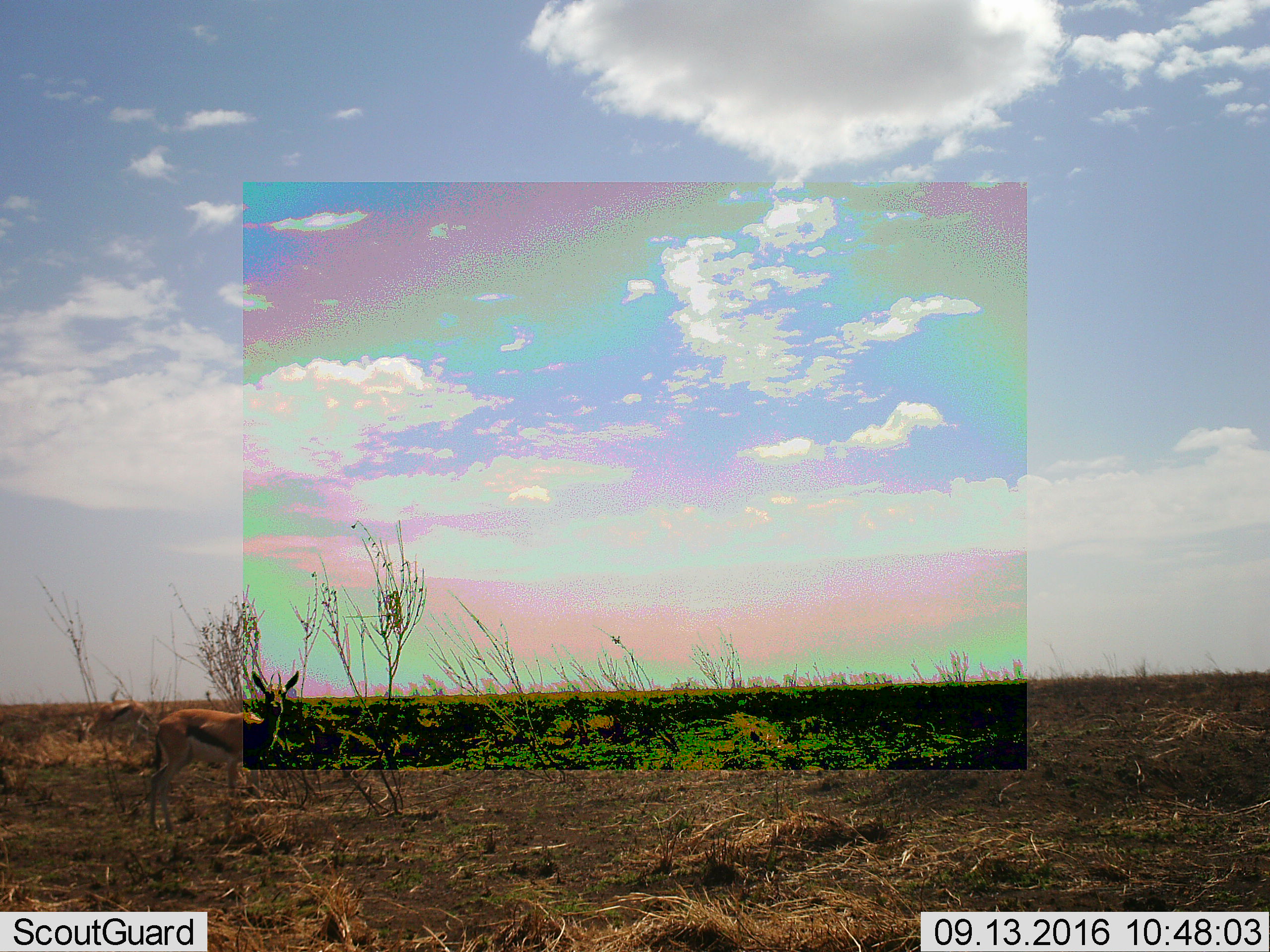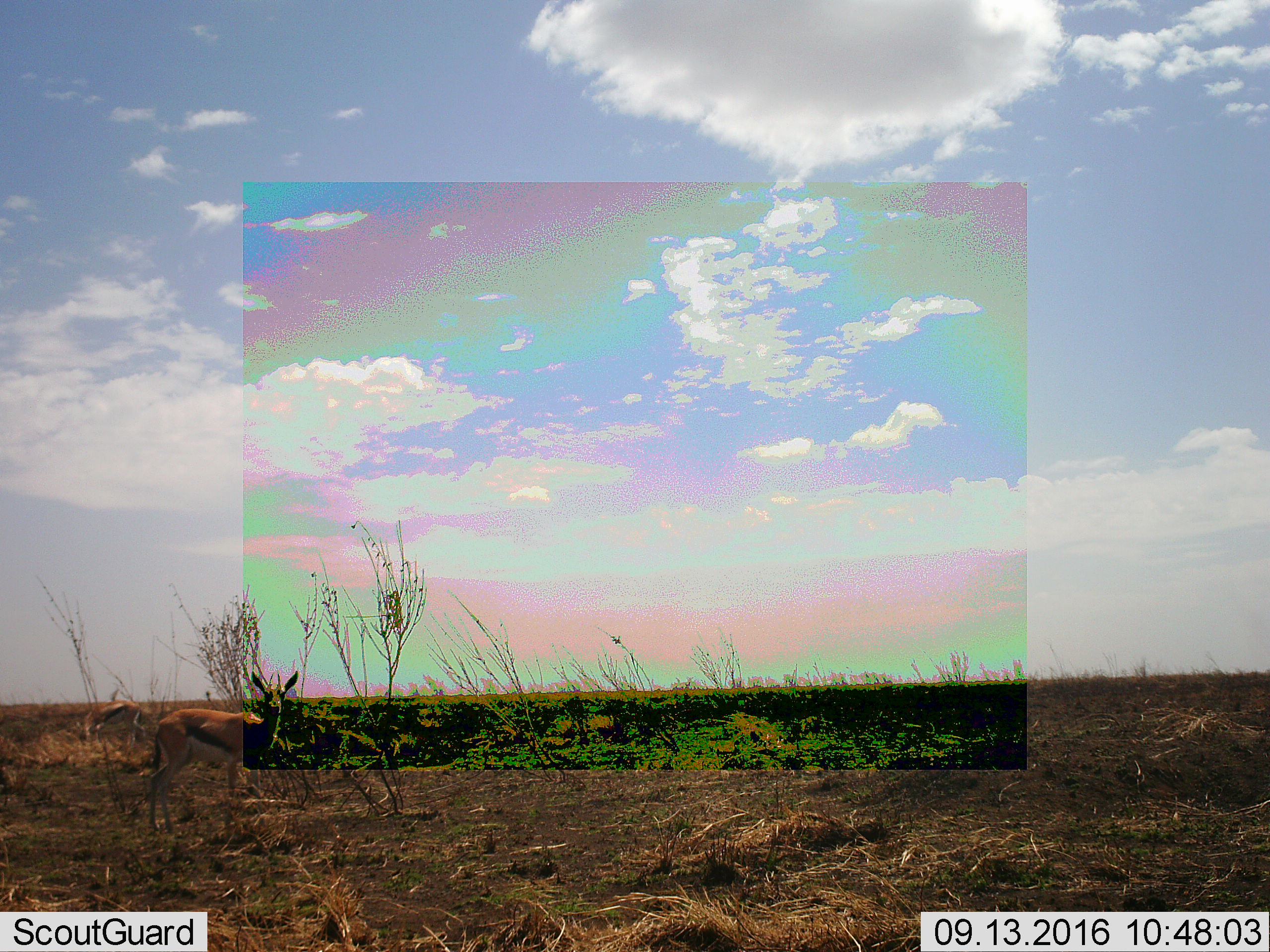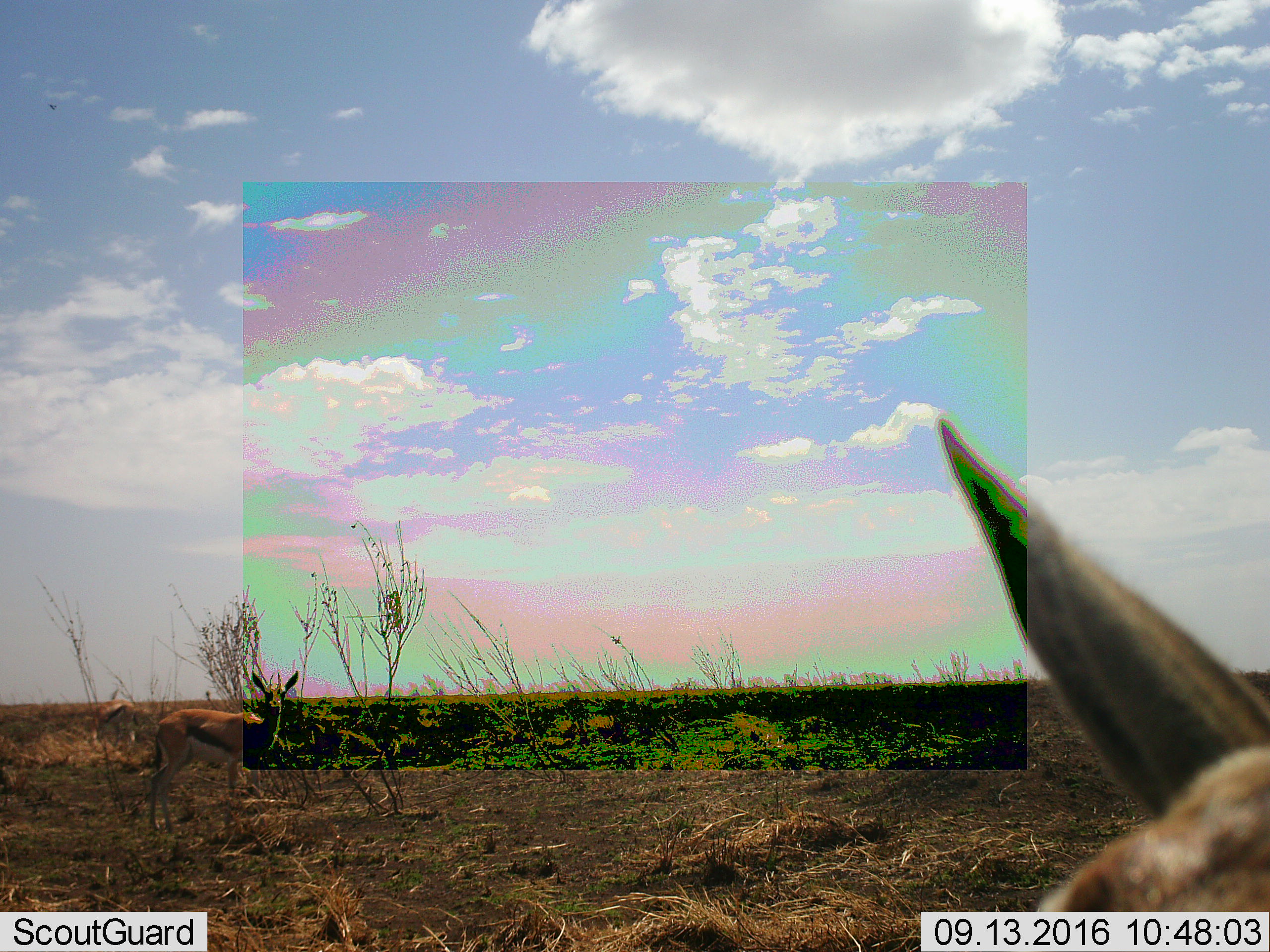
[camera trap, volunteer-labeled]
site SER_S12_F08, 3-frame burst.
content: unidentified animal